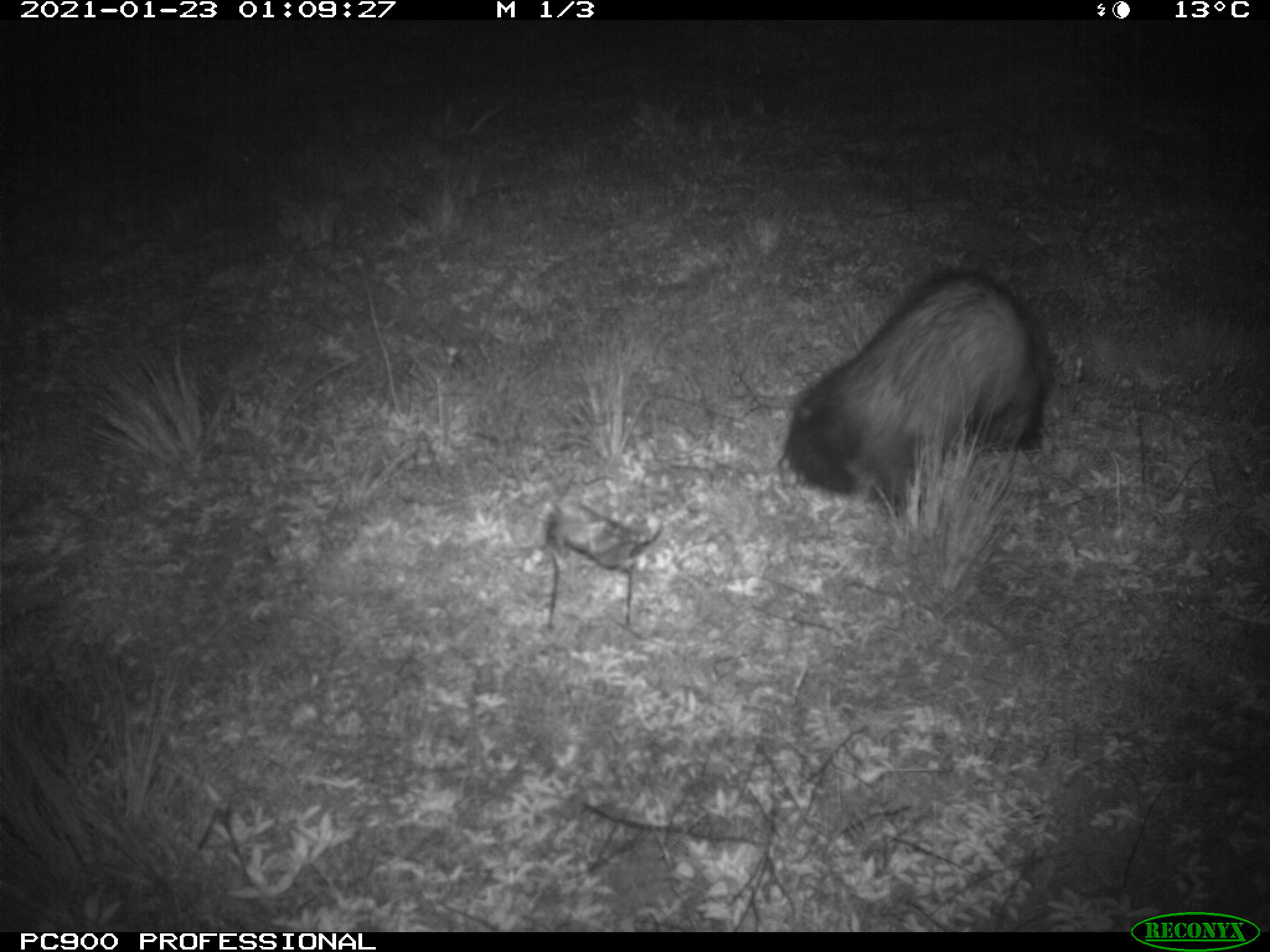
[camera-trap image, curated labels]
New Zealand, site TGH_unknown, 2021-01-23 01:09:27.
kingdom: Animalia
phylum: Chordata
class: Mammalia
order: Carnivora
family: Mustelidae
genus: Mustela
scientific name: Mustela furo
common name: ferret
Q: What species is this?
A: Ferret (Mustela furo).